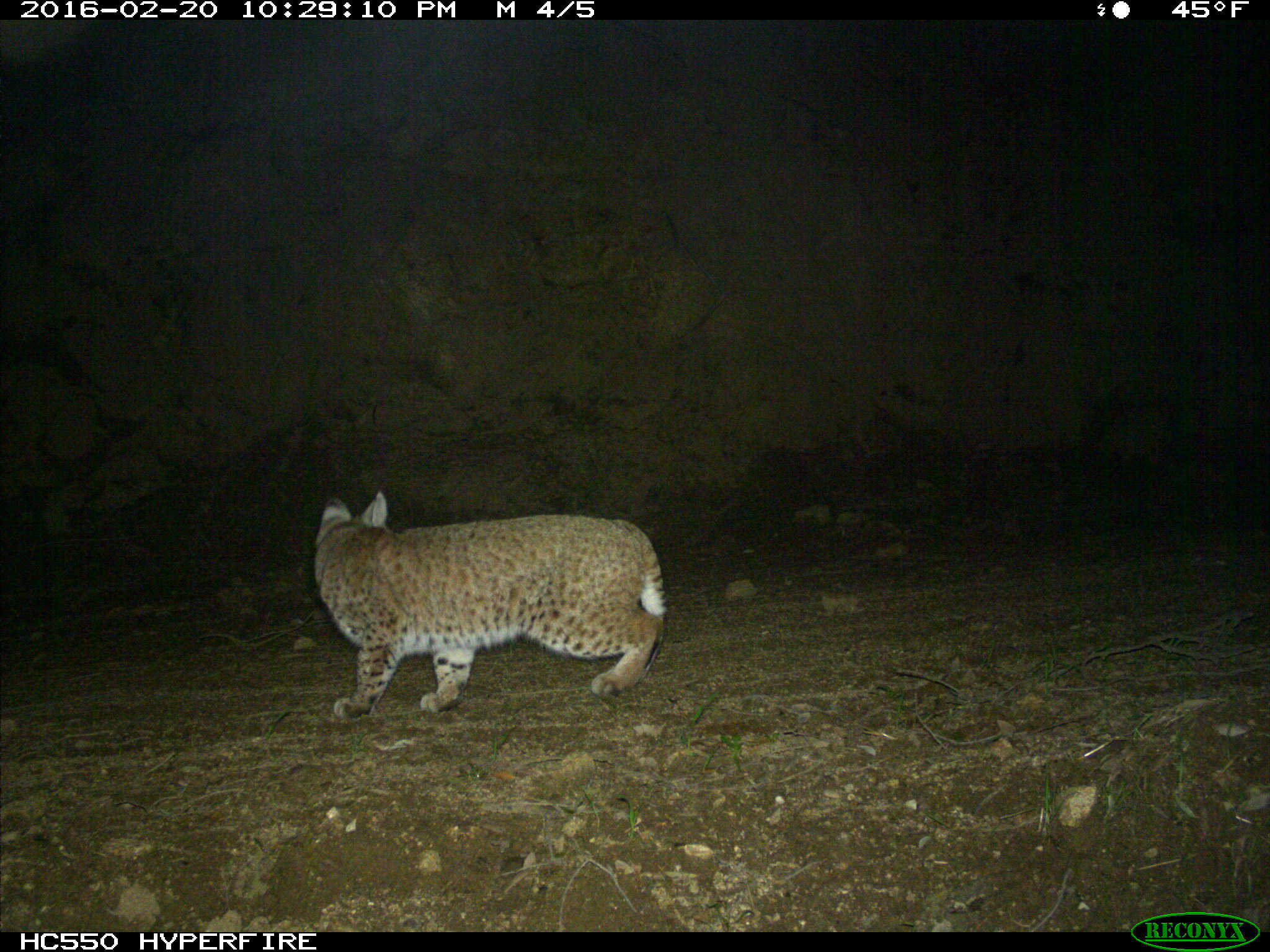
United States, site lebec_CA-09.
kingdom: Animalia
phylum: Chordata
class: Mammalia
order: Carnivora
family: Felidae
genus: Lynx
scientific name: Lynx rufus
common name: bobcat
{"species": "Lynx rufus (bobcat)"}